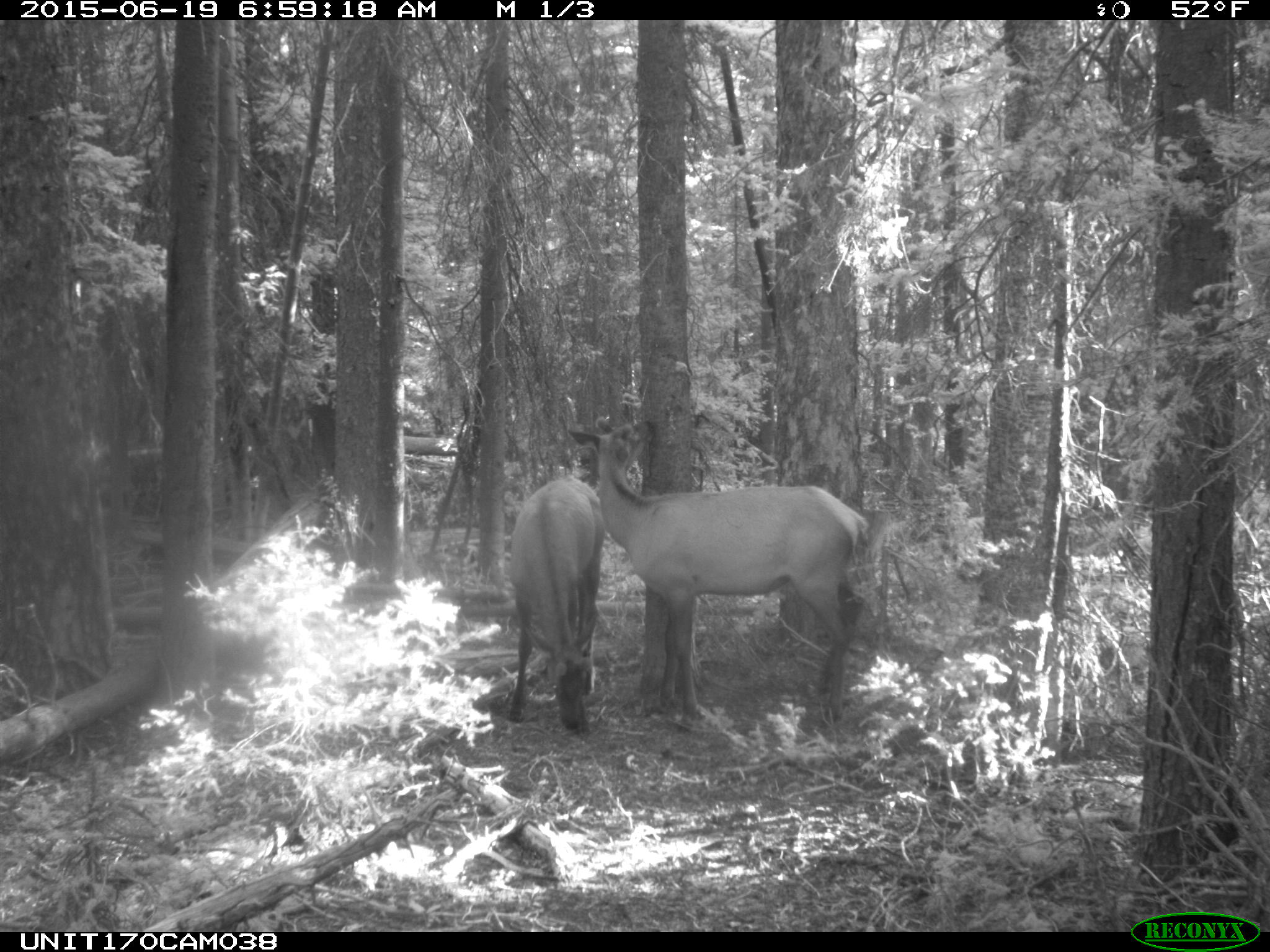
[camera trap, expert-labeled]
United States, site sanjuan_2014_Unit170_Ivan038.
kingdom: Animalia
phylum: Chordata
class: Mammalia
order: Artiodactyla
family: Cervidae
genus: Cervus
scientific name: Cervus elaphus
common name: red deer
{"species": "Cervus elaphus (red deer)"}